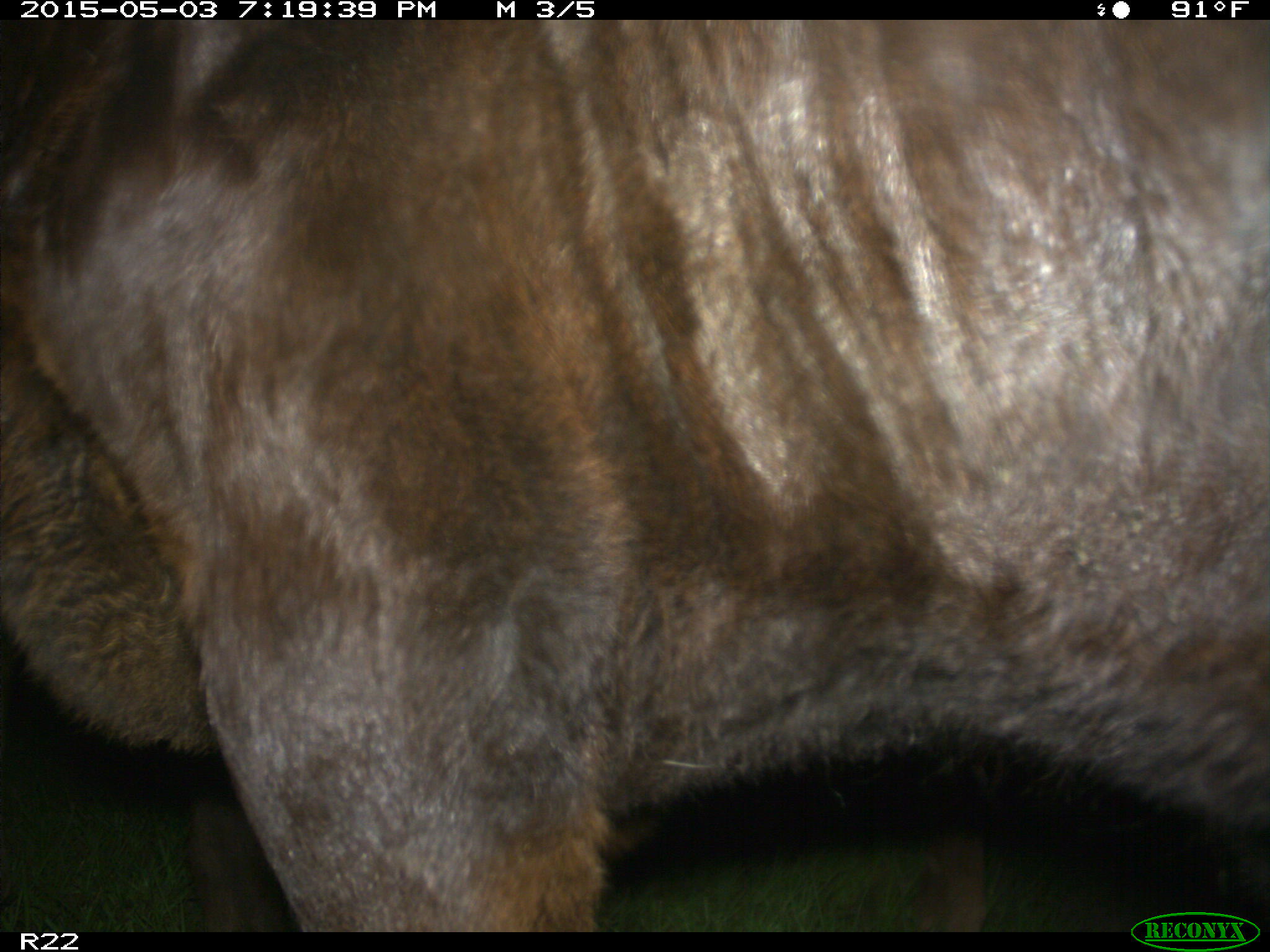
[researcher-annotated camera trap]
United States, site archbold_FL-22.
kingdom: Animalia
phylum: Chordata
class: Mammalia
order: Artiodactyla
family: Bovidae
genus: Bos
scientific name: Bos taurus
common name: domestic cow